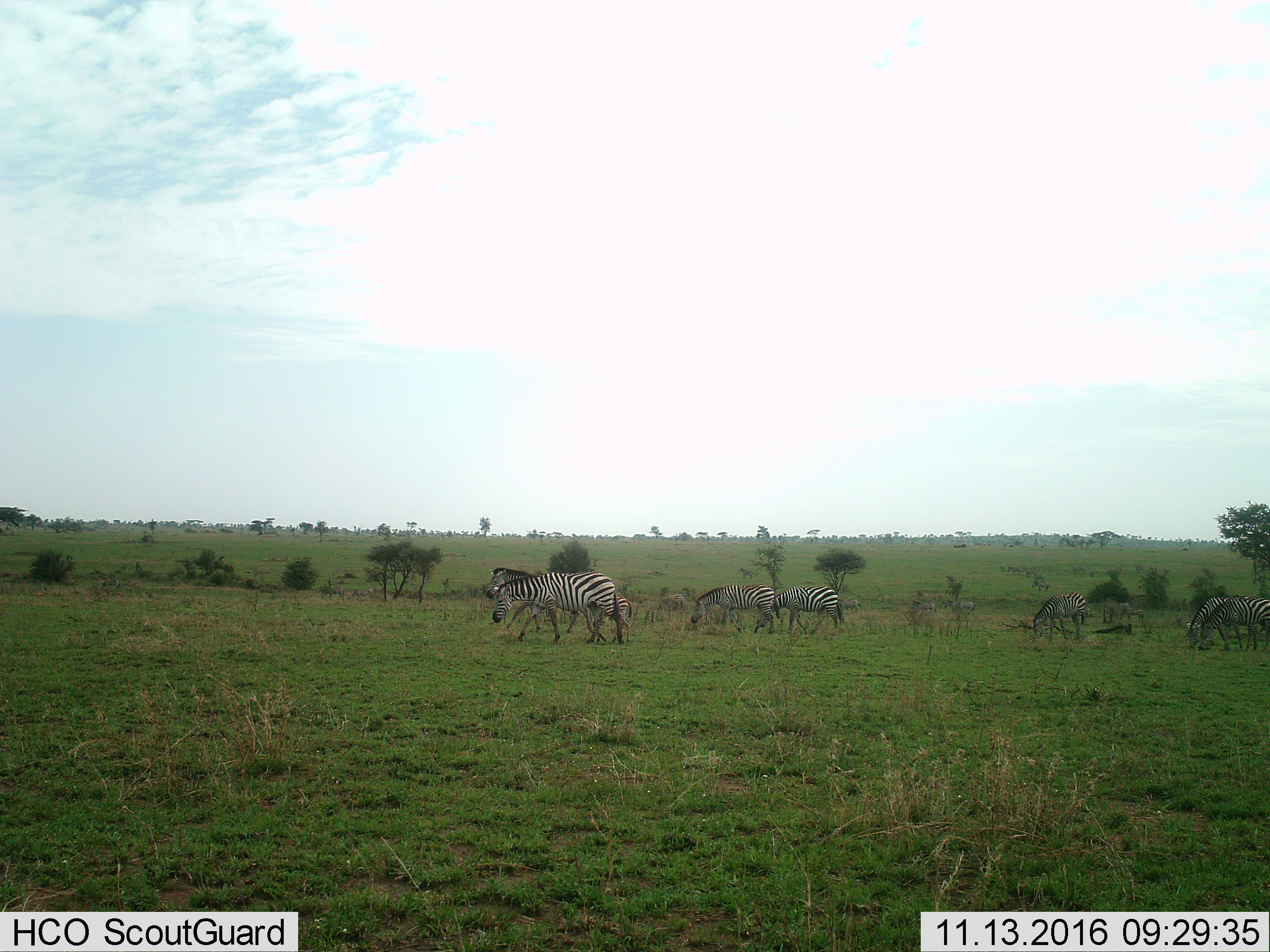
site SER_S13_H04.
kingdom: Animalia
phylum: Chordata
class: Mammalia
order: Perissodactyla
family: Equidae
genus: Equus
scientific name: Equus quagga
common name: plains zebra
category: zebraplains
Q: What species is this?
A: Zebraplains (plains zebra) (Equus quagga).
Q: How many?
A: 7.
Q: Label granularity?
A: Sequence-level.